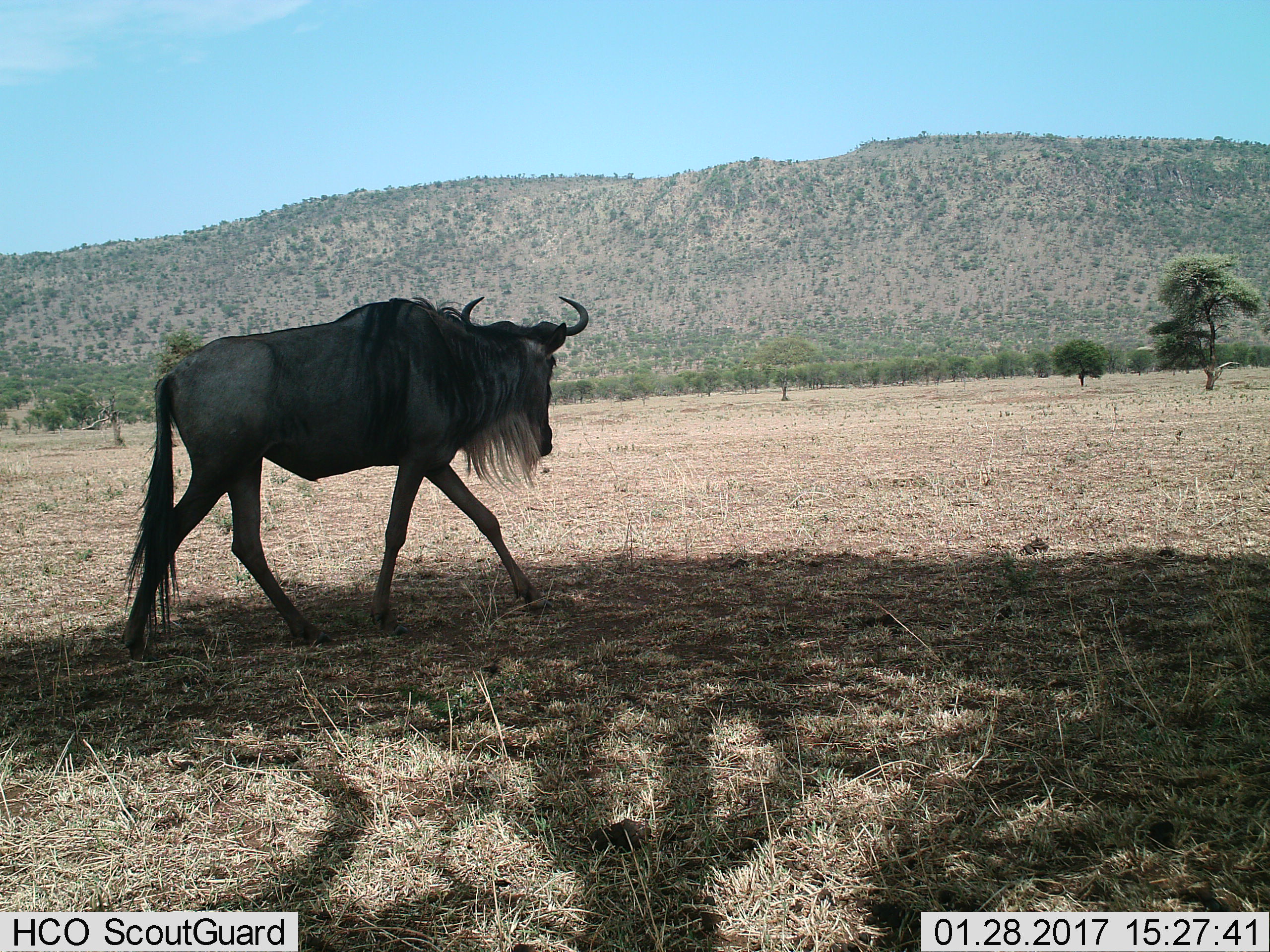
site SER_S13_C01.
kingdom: Animalia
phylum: Chordata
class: Mammalia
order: Artiodactyla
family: Bovidae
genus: Connochaetes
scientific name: Connochaetes taurinus taurinus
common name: blue wildebeest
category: wildebeestblue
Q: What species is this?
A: Wildebeestblue (blue wildebeest) (Connochaetes taurinus taurinus).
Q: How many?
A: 1.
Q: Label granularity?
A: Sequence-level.